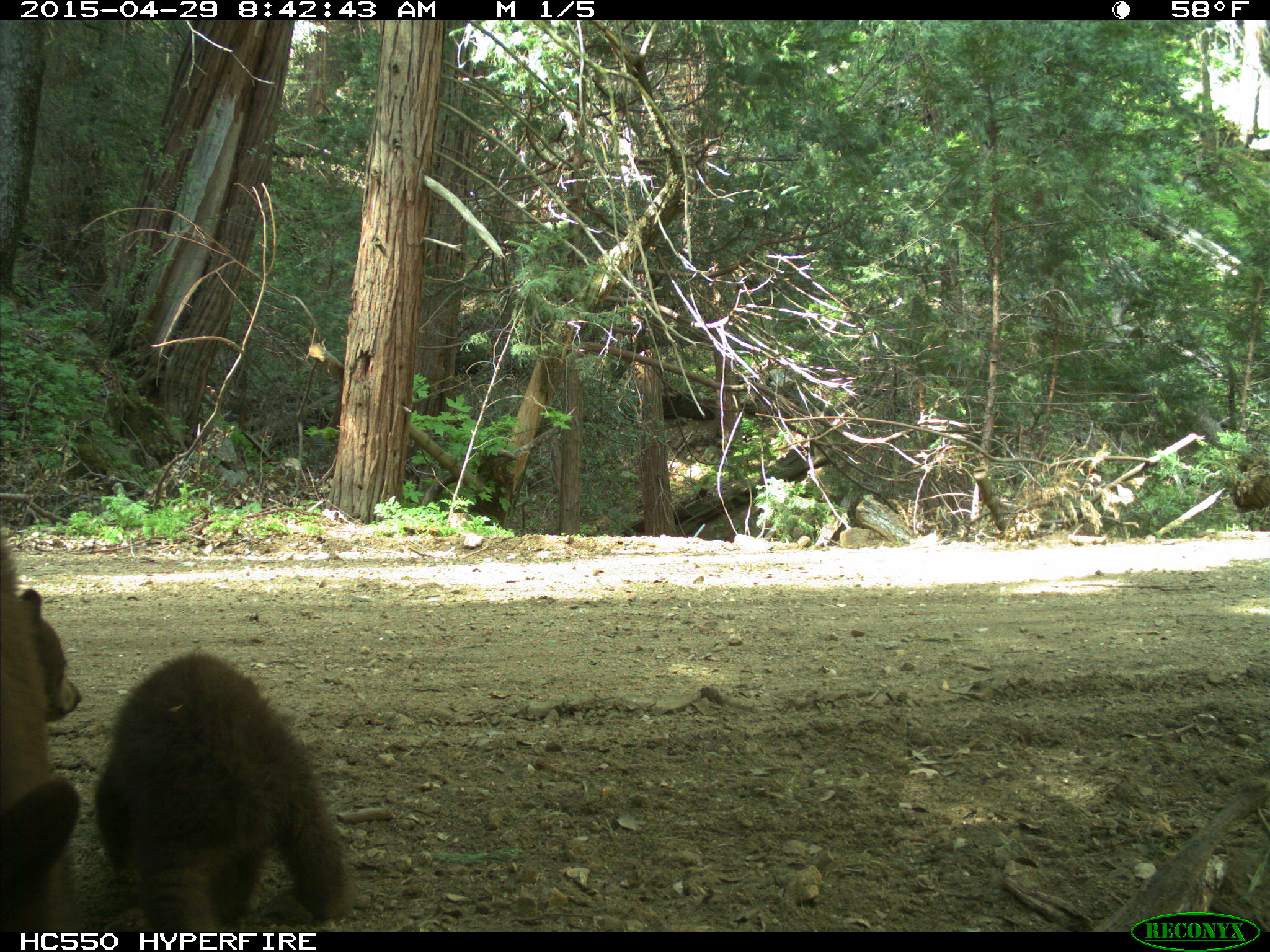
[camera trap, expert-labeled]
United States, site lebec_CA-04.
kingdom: Animalia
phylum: Chordata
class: Mammalia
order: Carnivora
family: Ursidae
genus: Ursus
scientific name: Ursus americanus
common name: american black bear